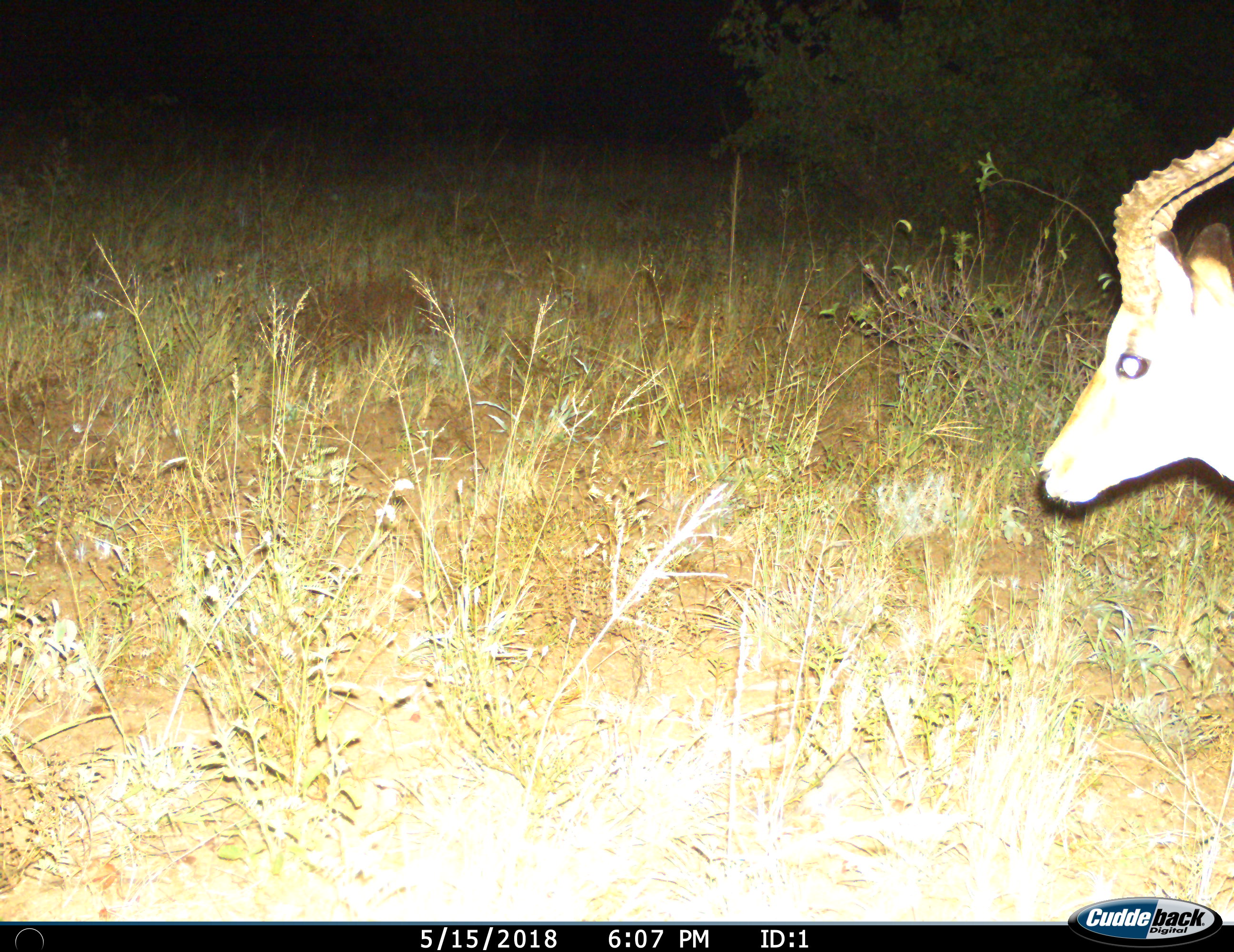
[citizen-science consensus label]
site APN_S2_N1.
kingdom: Animalia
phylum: Chordata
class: Mammalia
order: Artiodactyla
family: Bovidae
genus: Aepyceros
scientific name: Aepyceros melampus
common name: impala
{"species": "impala (Aepyceros melampus)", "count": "1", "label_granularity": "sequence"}